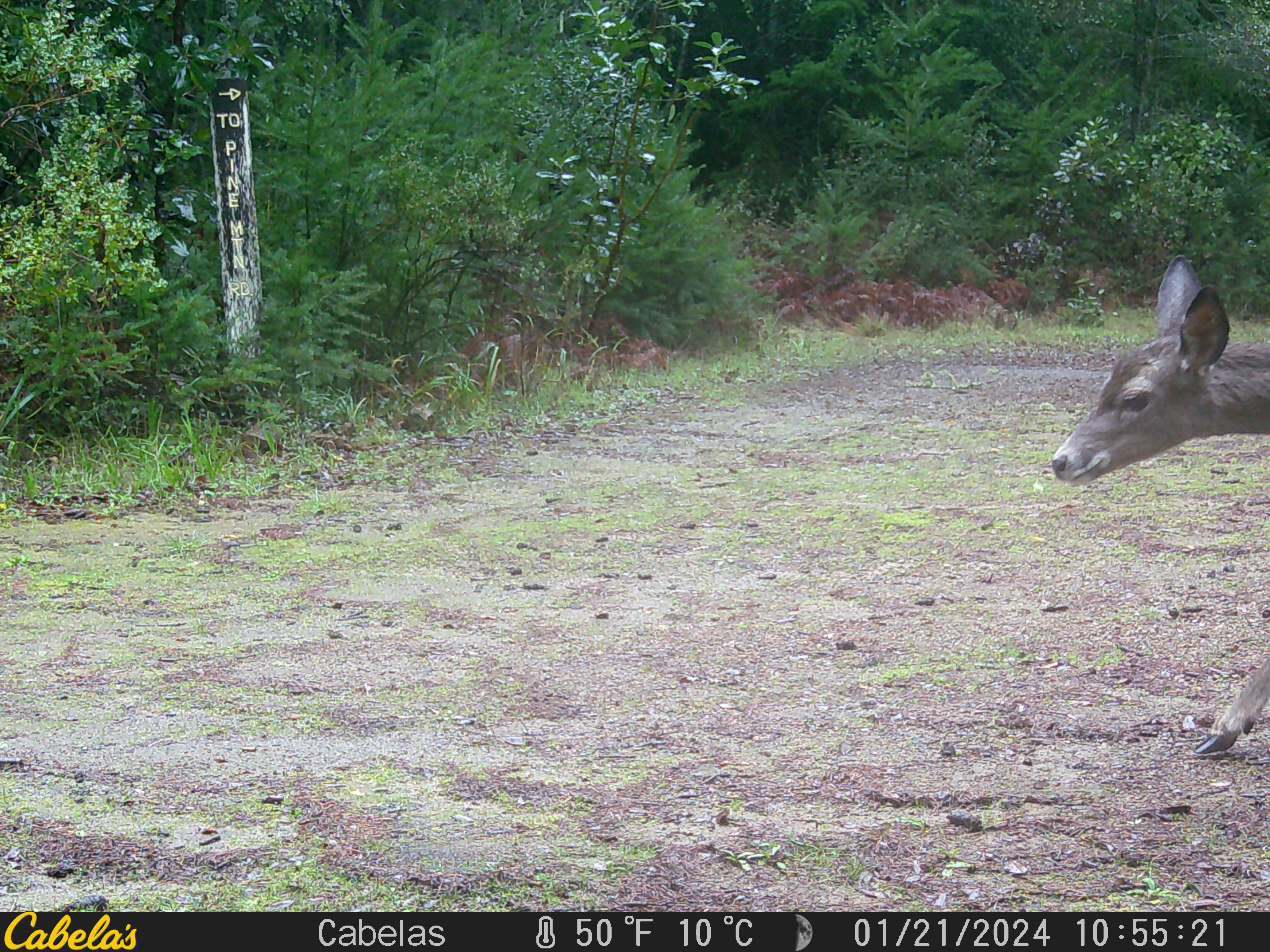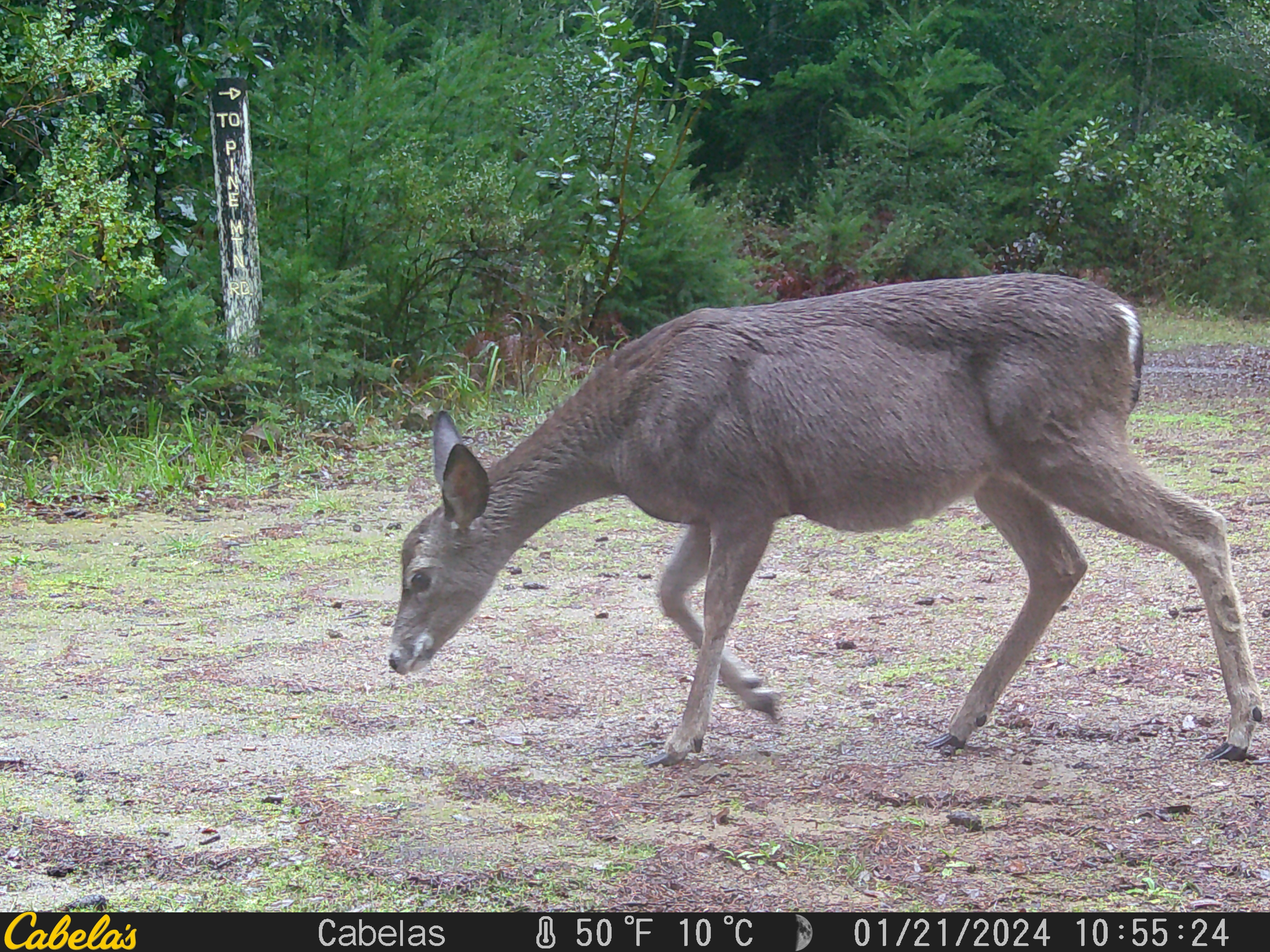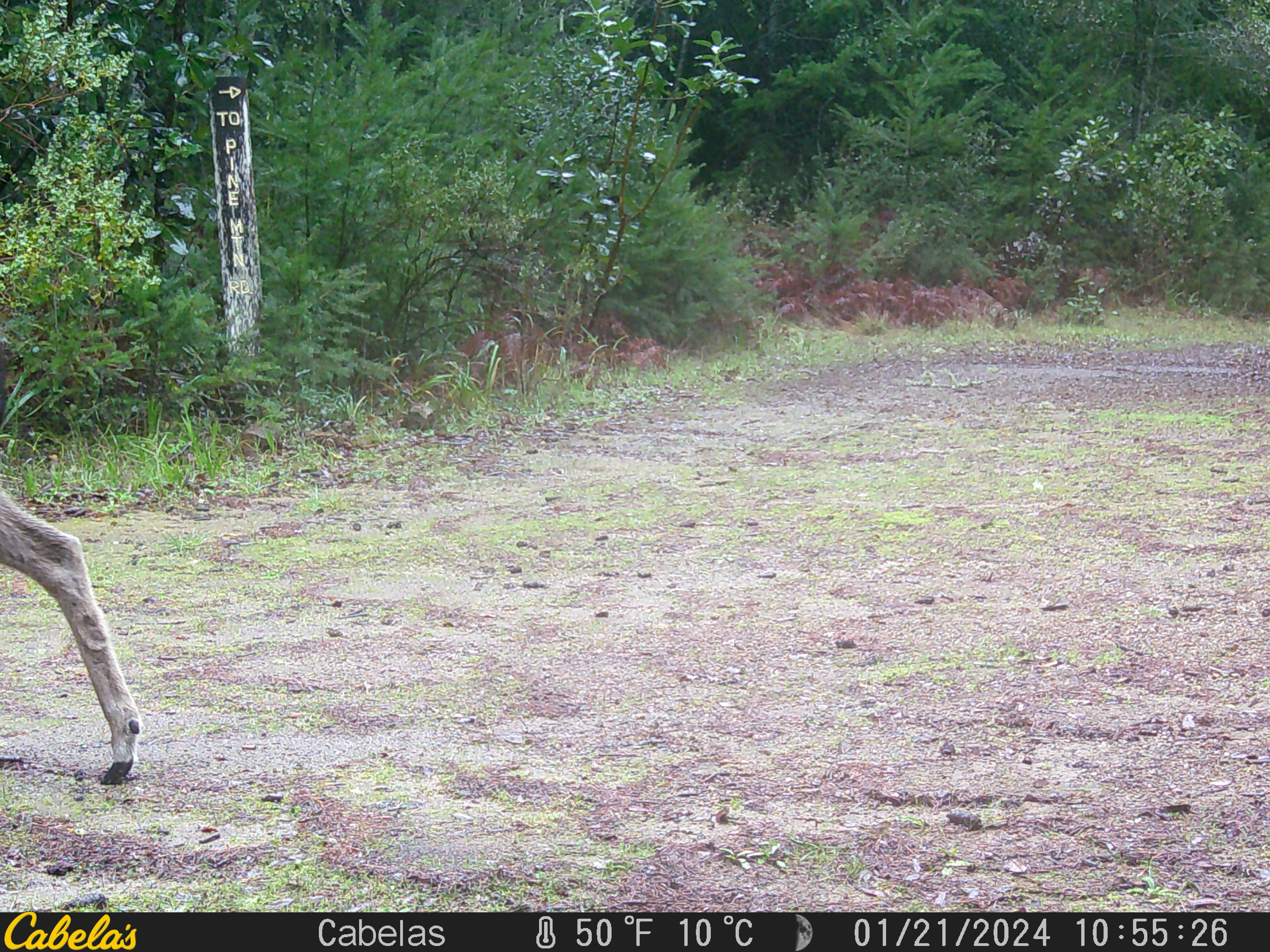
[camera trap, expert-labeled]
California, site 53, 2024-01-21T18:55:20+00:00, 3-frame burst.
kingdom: Animalia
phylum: Chordata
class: Mammalia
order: Artiodactyla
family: Cervidae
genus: Odocoileus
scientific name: Odocoileus hemionus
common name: mule deer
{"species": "mule deer (Odocoileus hemionus)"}